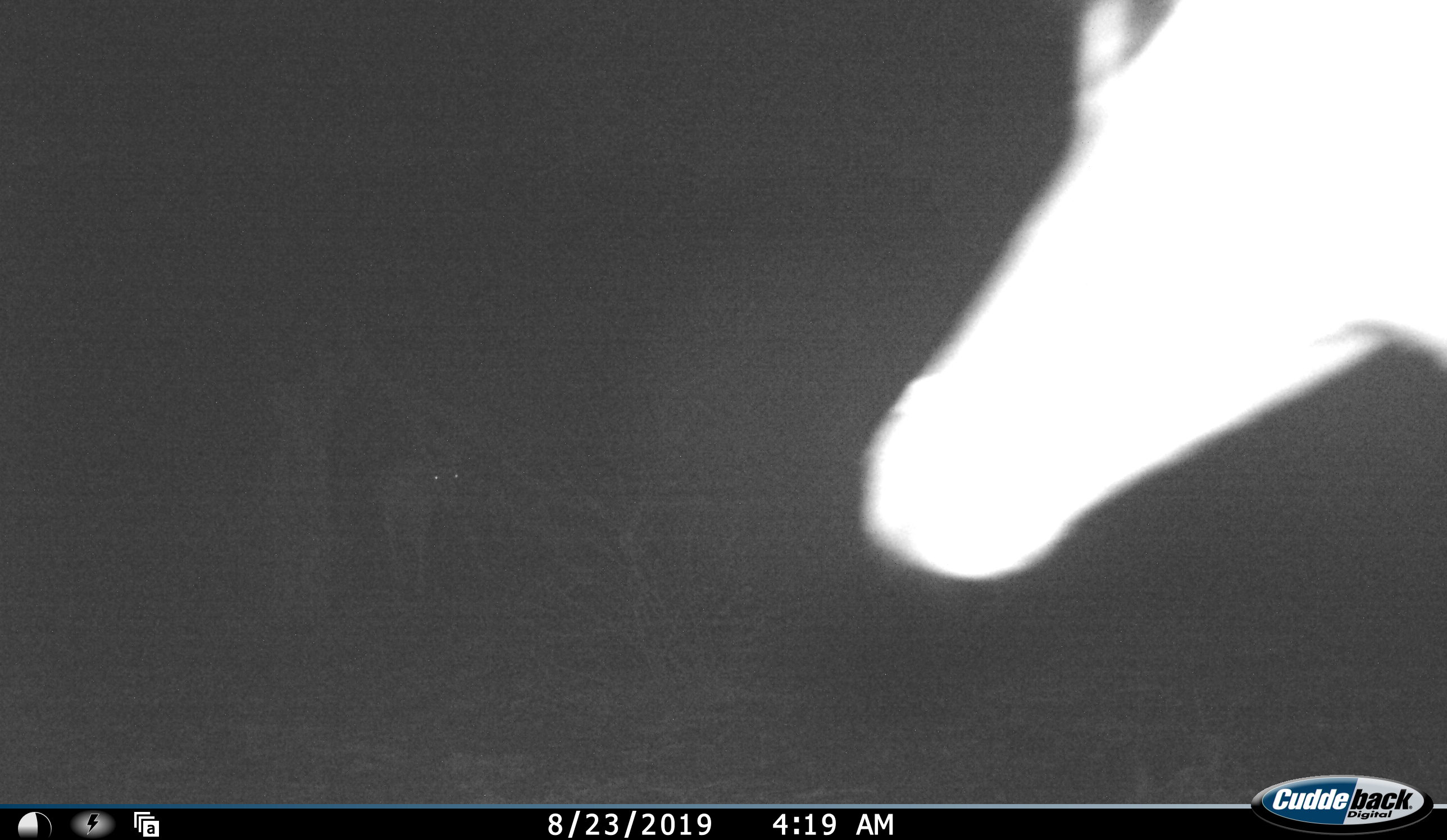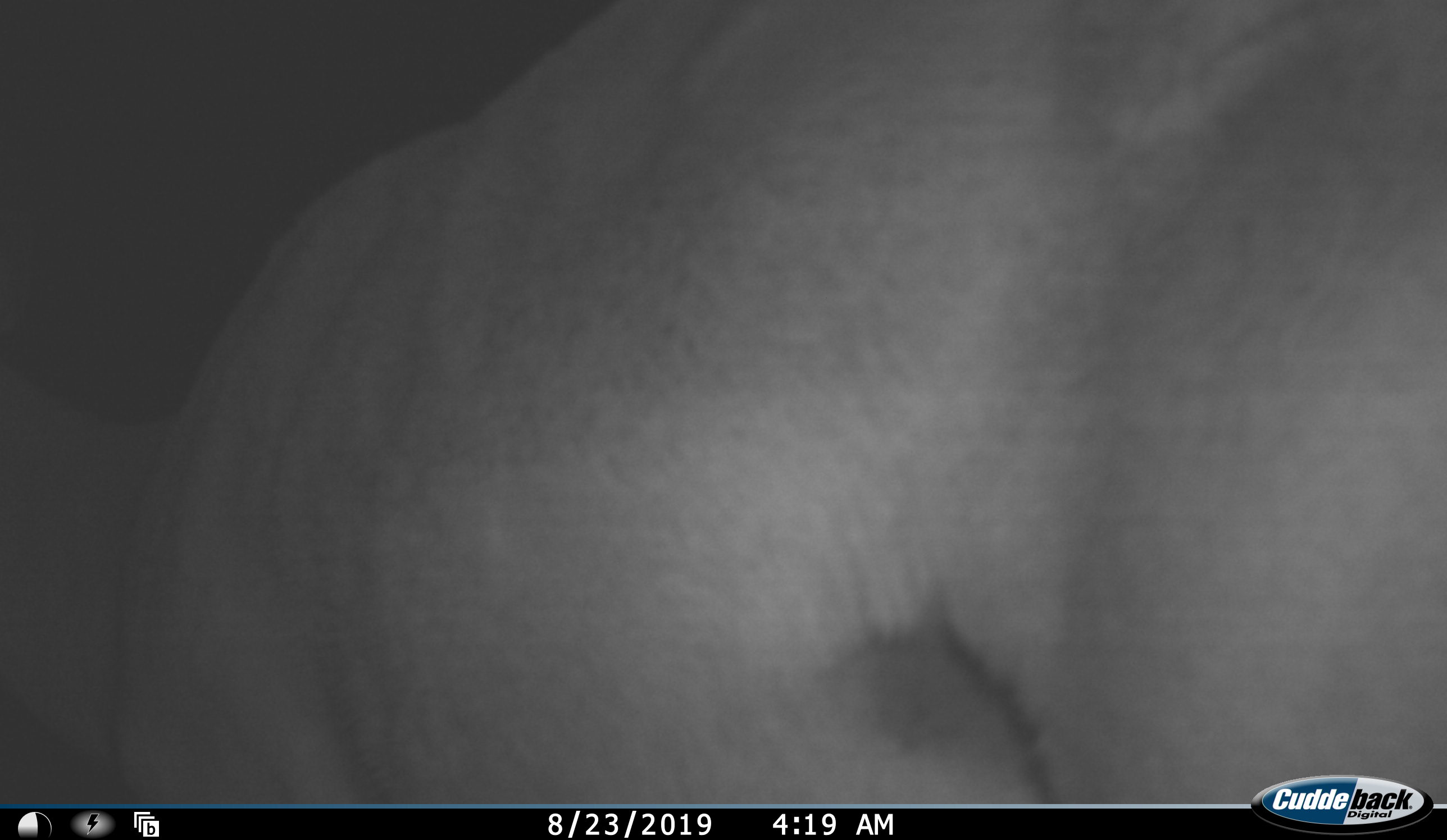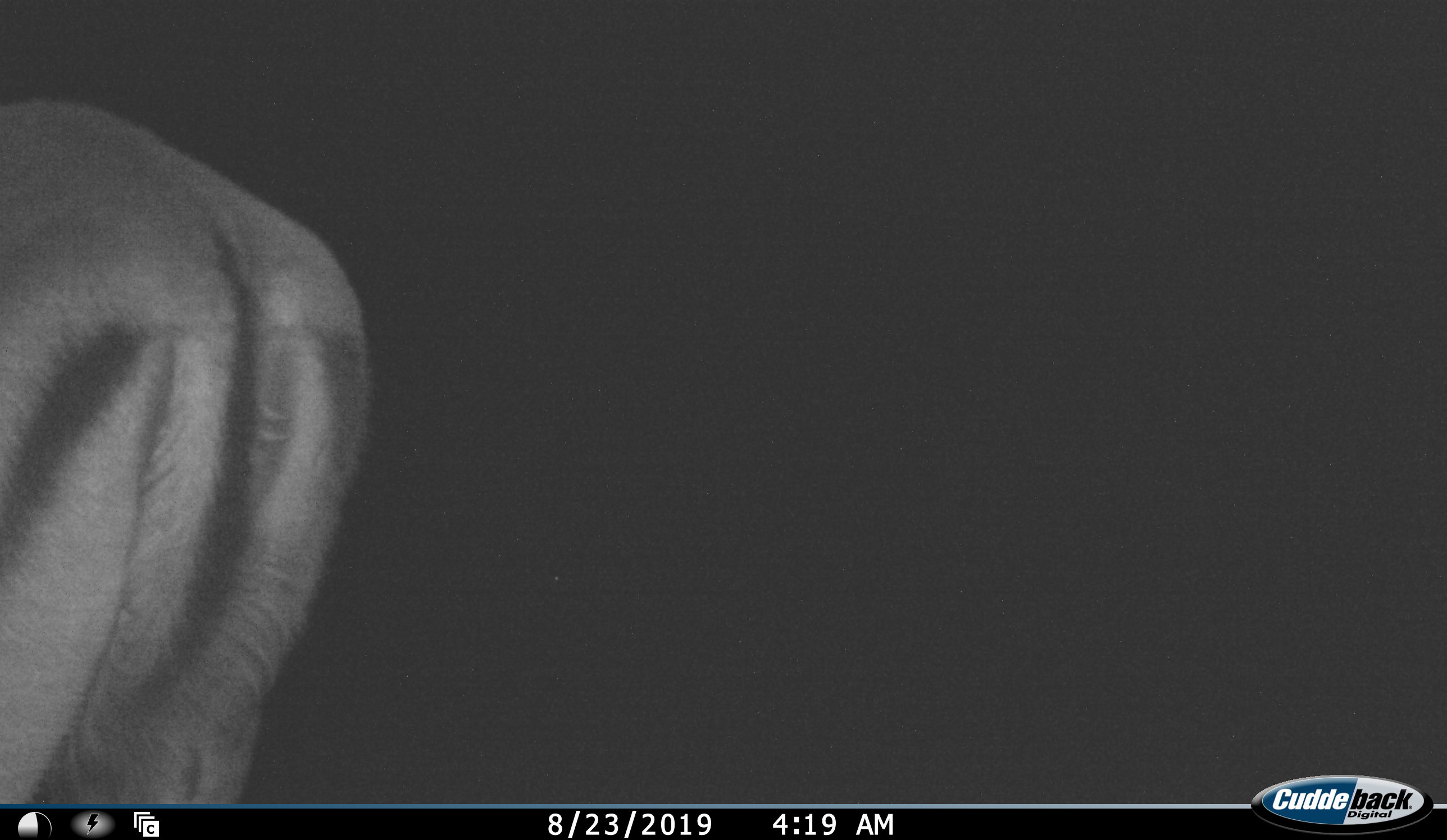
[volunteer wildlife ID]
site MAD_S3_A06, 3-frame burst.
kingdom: Animalia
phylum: Chordata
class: Mammalia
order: Artiodactyla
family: Bovidae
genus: Aepyceros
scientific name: Aepyceros melampus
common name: impala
Impala (Aepyceros melampus), count 1. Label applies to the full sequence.